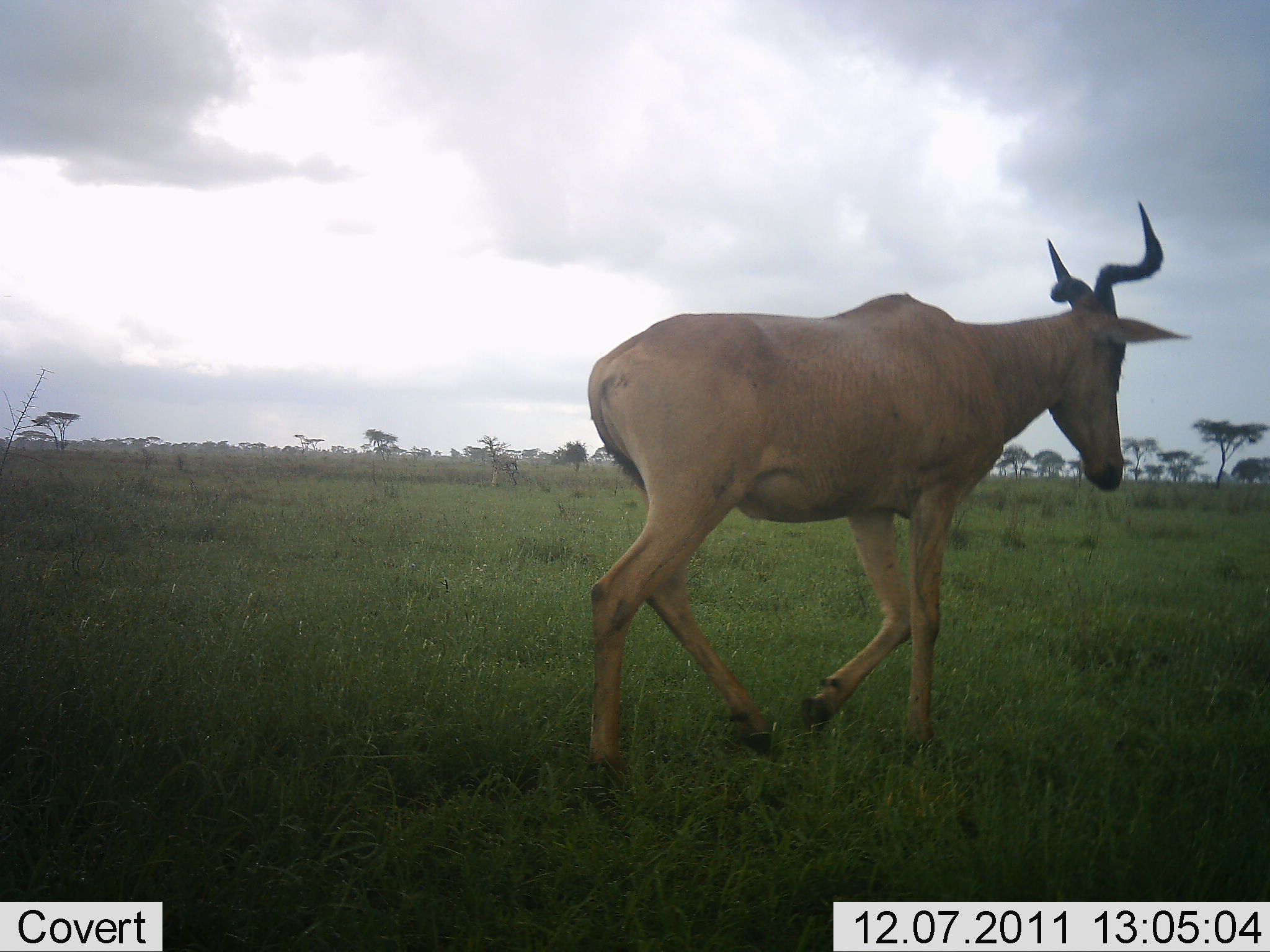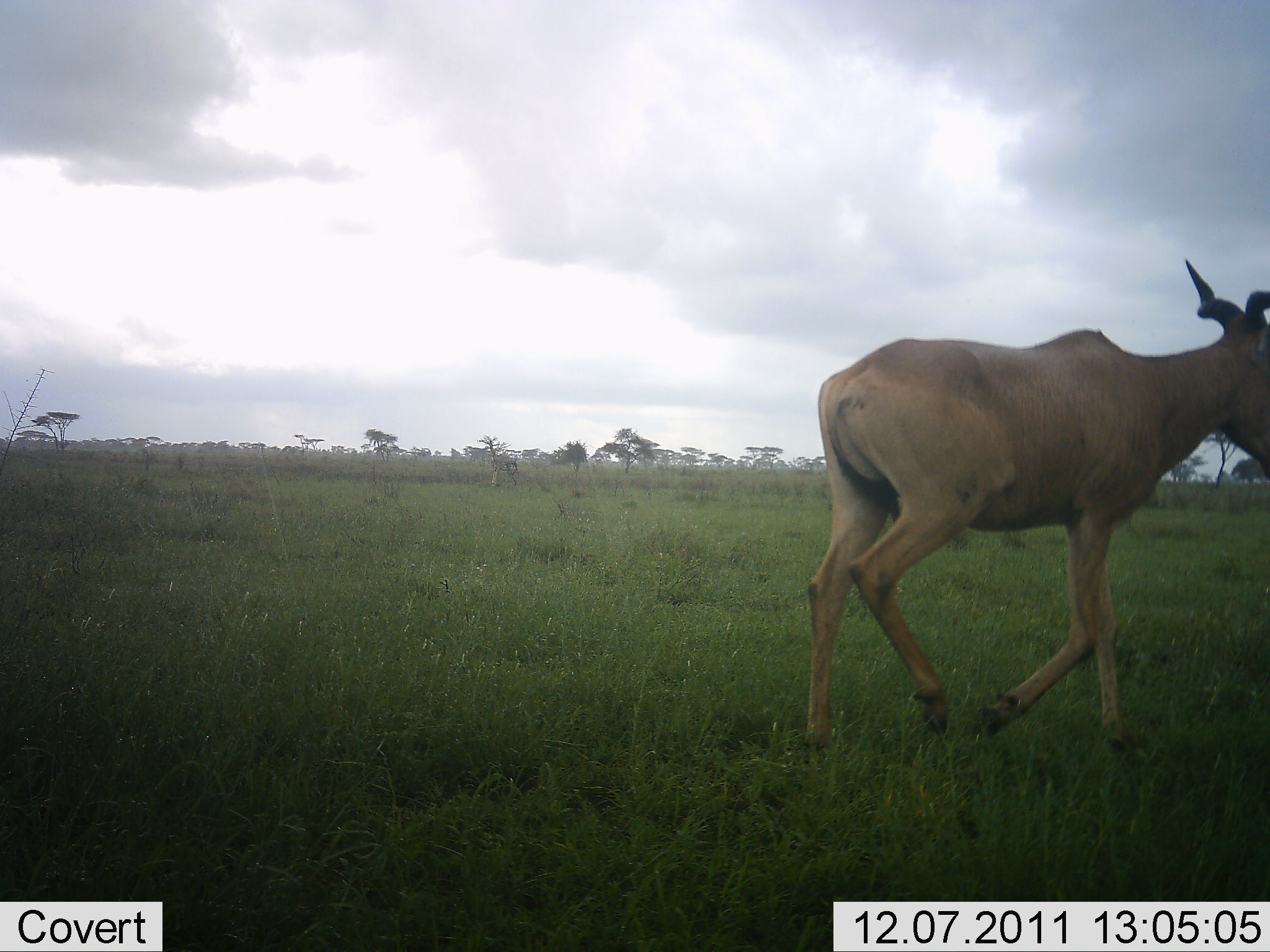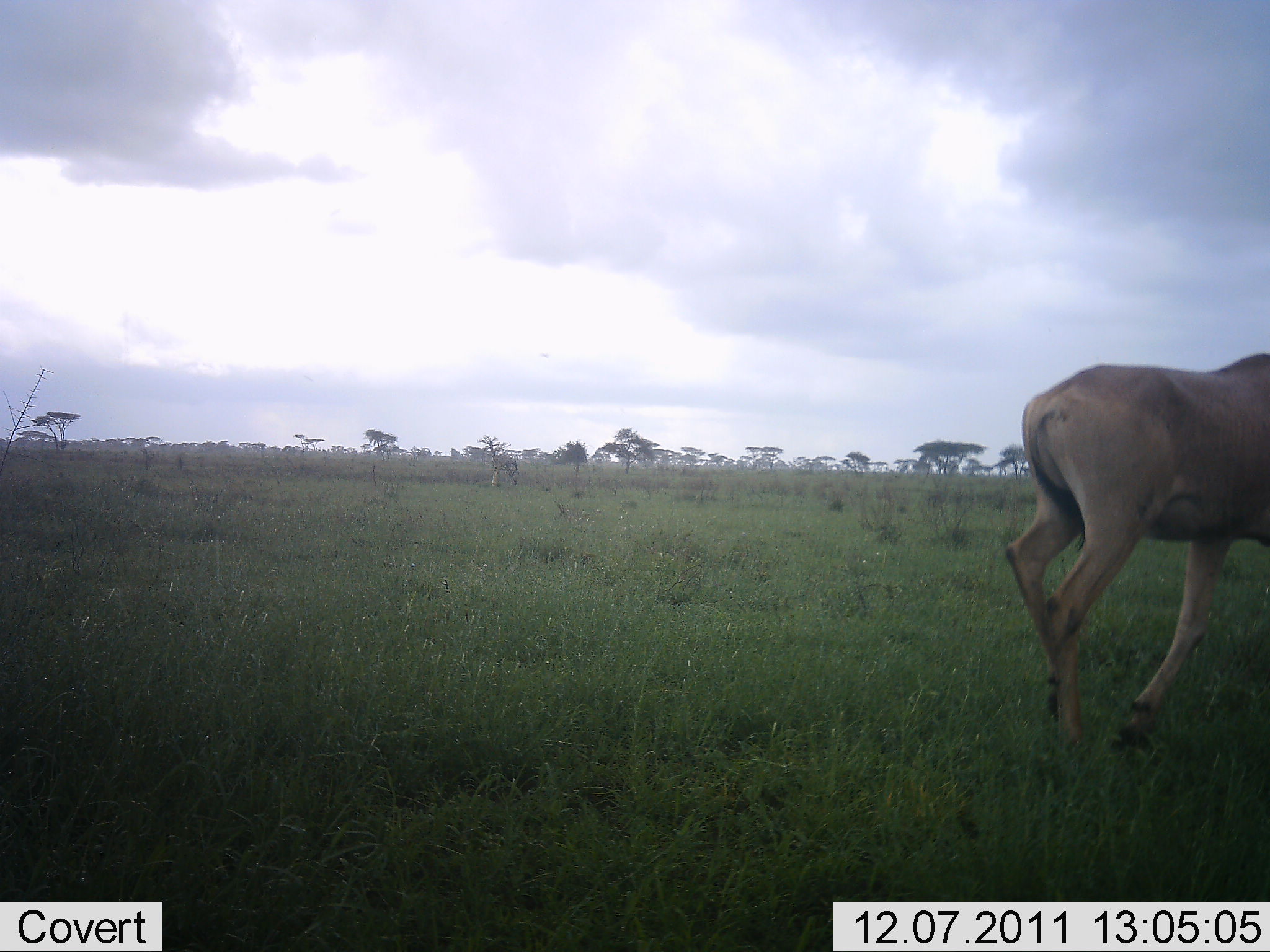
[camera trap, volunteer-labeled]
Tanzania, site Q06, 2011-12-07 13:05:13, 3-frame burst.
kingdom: Animalia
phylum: Chordata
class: Mammalia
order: Artiodactyla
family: Bovidae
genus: Alcelaphus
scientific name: Alcelaphus buselaphus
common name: hartebeest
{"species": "hartebeest (Alcelaphus buselaphus)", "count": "1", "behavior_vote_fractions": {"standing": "0%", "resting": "0%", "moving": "100%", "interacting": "0%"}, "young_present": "0%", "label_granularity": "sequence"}